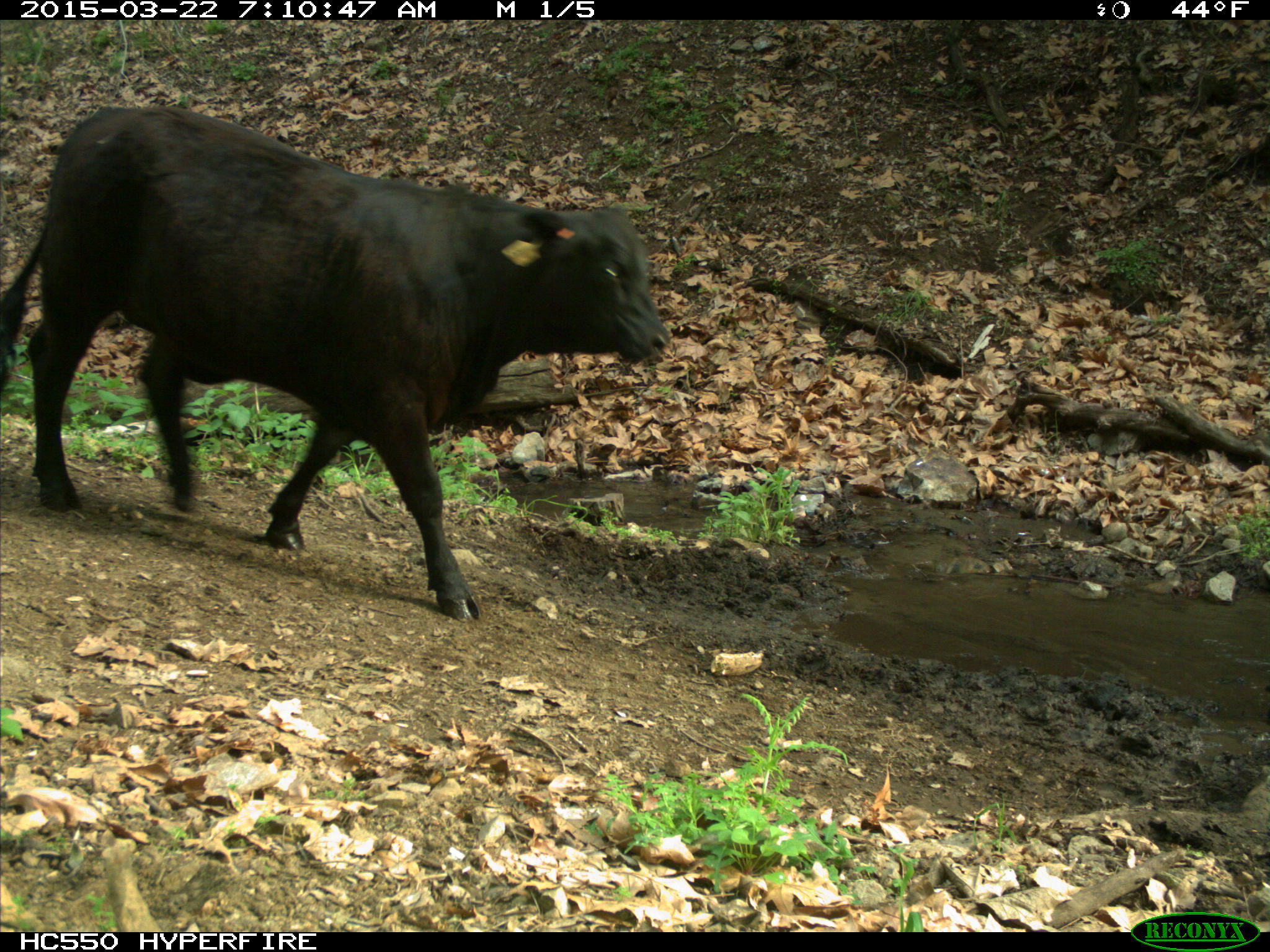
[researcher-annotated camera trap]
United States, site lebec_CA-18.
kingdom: Animalia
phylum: Chordata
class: Mammalia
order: Artiodactyla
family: Bovidae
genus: Bos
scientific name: Bos taurus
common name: domestic cow